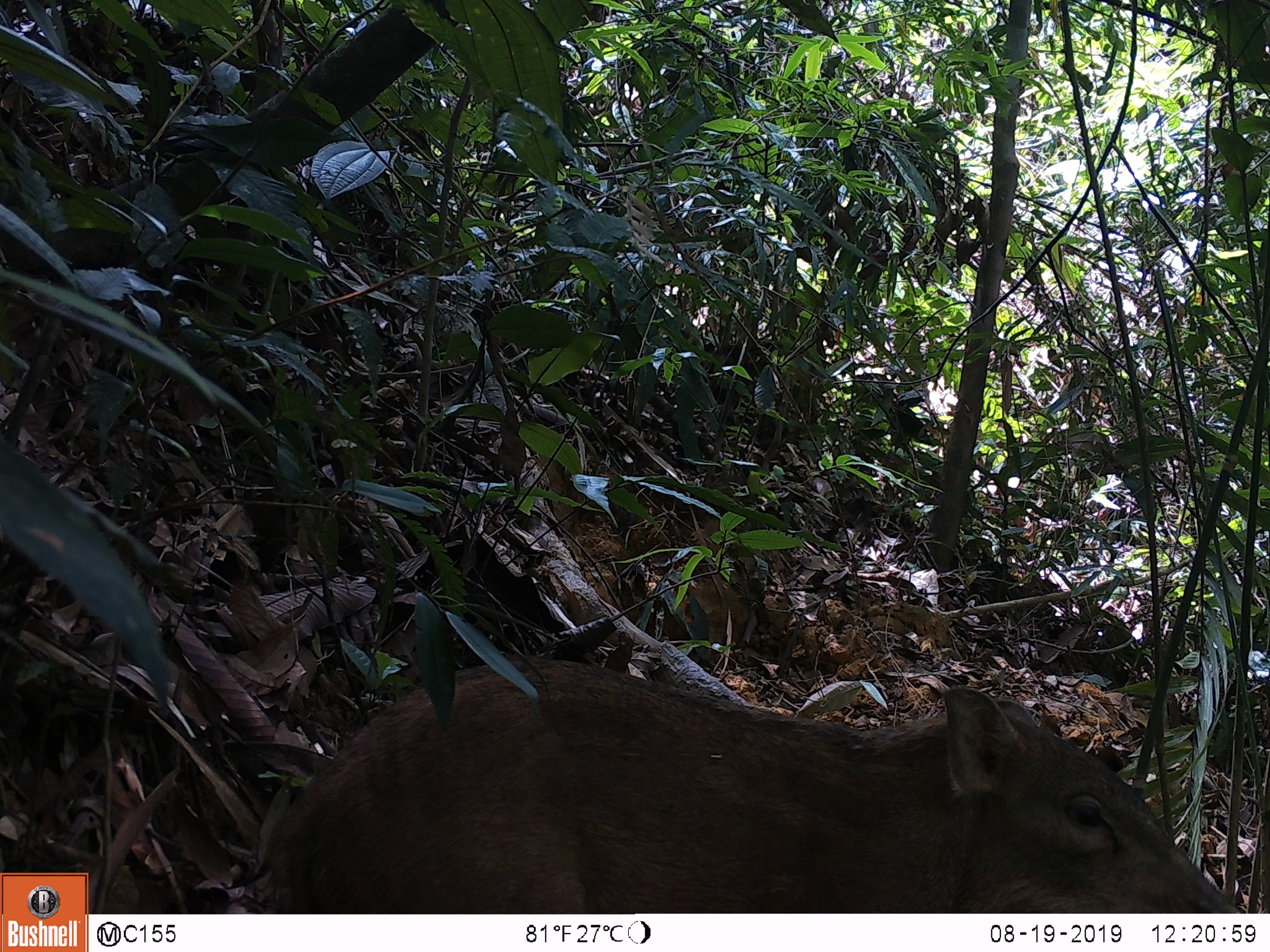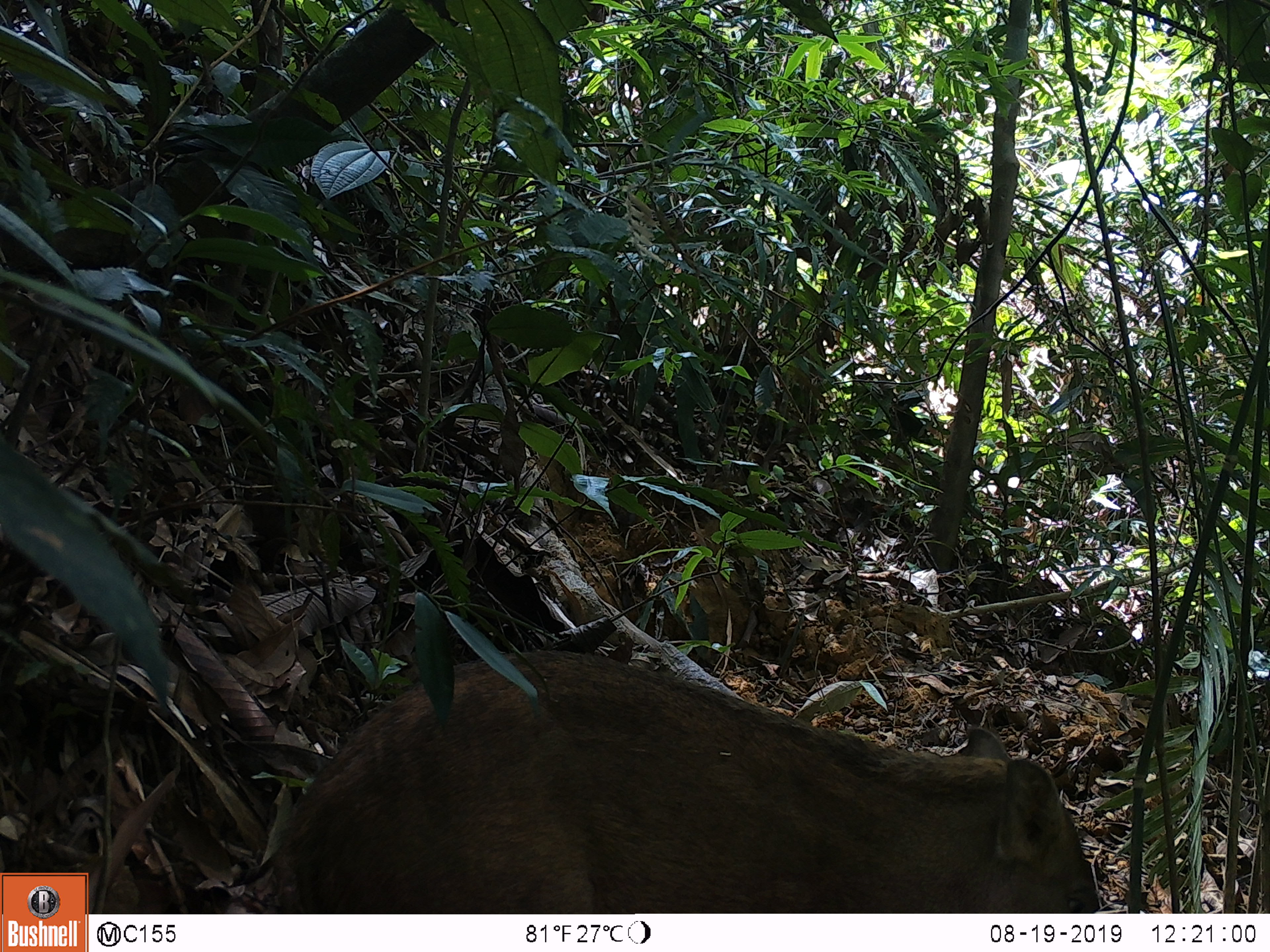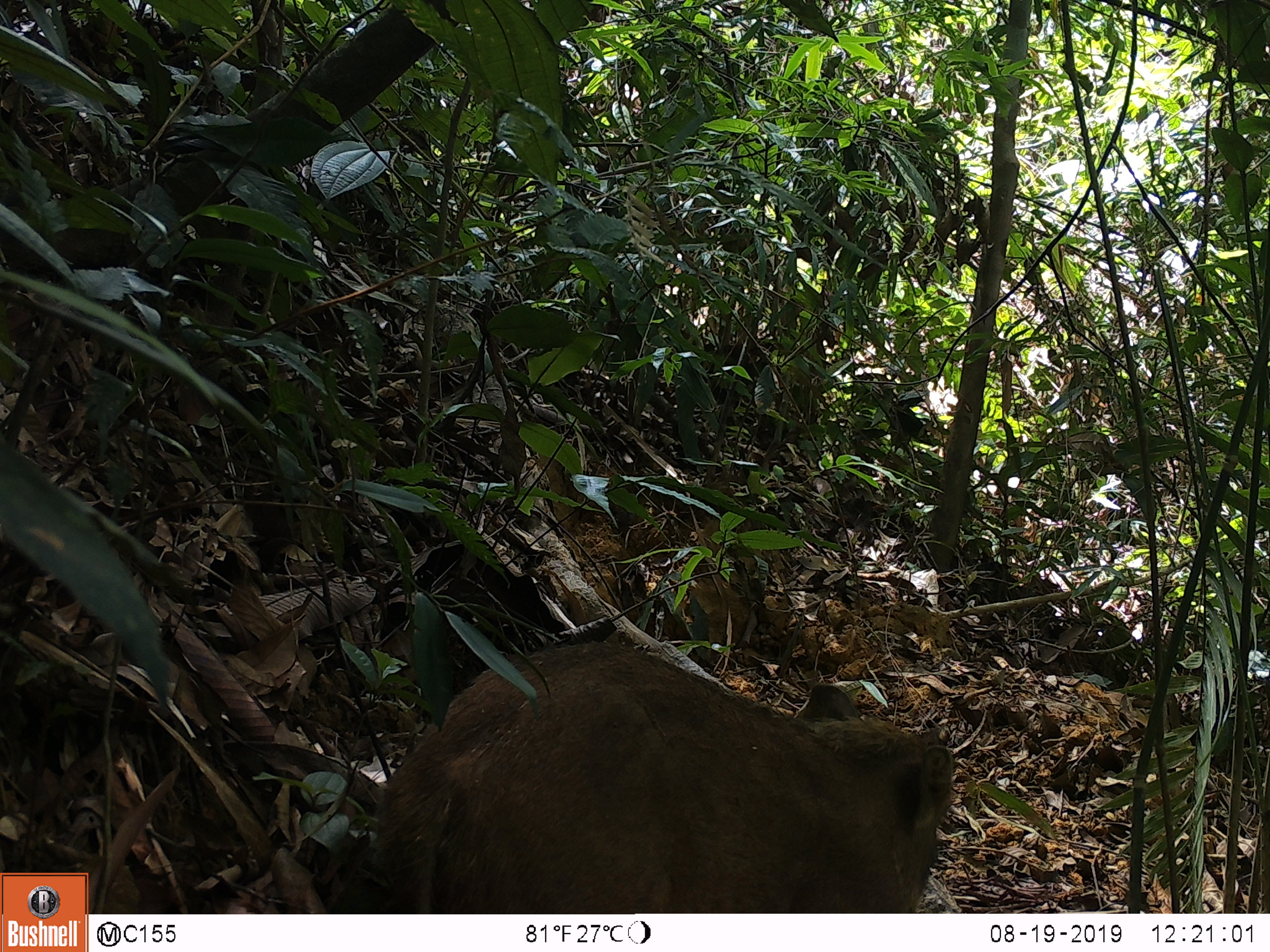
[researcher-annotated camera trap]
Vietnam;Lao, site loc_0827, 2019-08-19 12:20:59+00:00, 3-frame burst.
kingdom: Animalia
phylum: Chordata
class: Mammalia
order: Artiodactyla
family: Suidae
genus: Sus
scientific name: Sus scrofa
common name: eurasian wild pig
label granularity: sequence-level